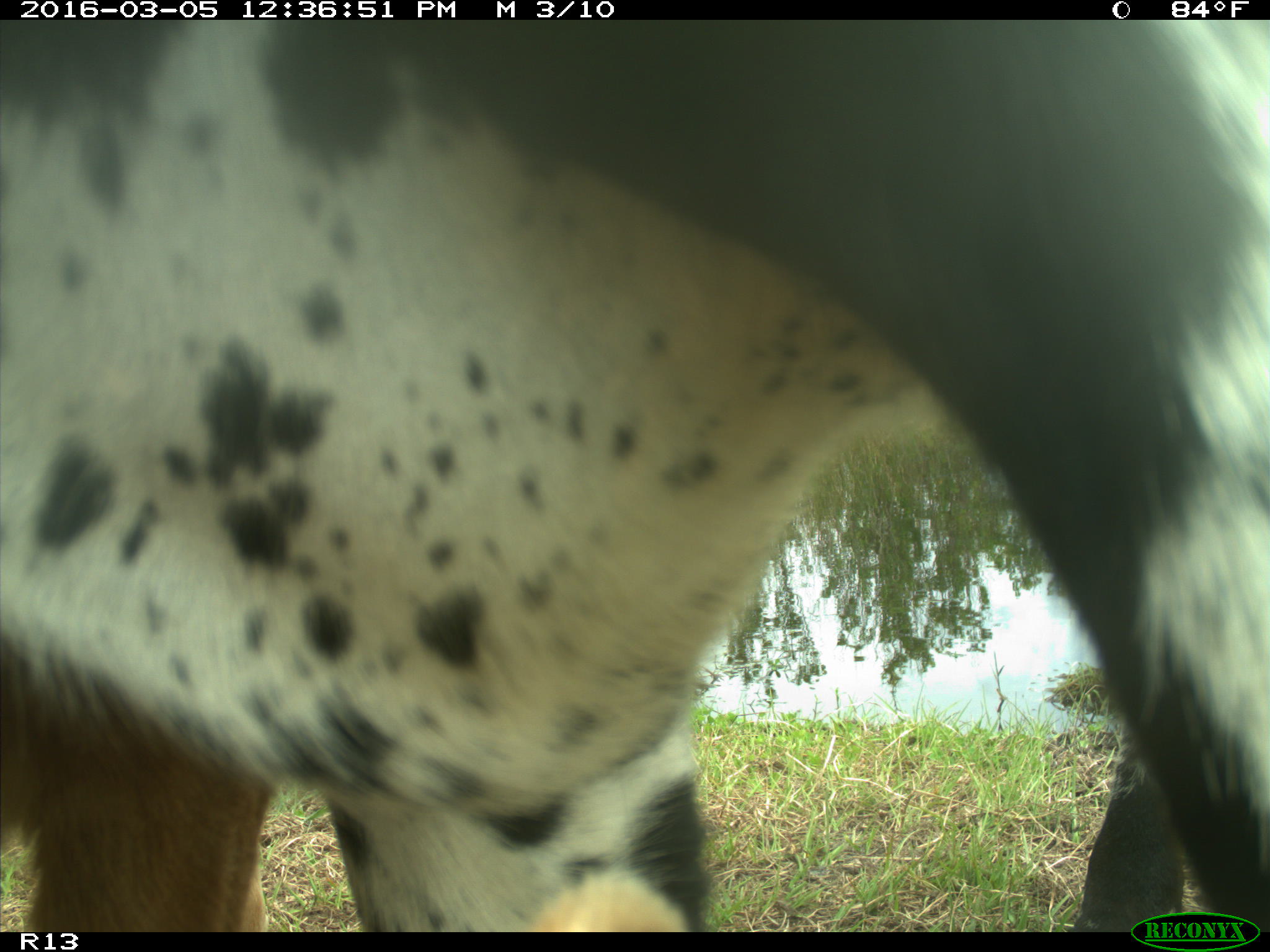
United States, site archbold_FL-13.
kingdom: Animalia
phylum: Chordata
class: Mammalia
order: Artiodactyla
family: Bovidae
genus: Bos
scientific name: Bos taurus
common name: domestic cow